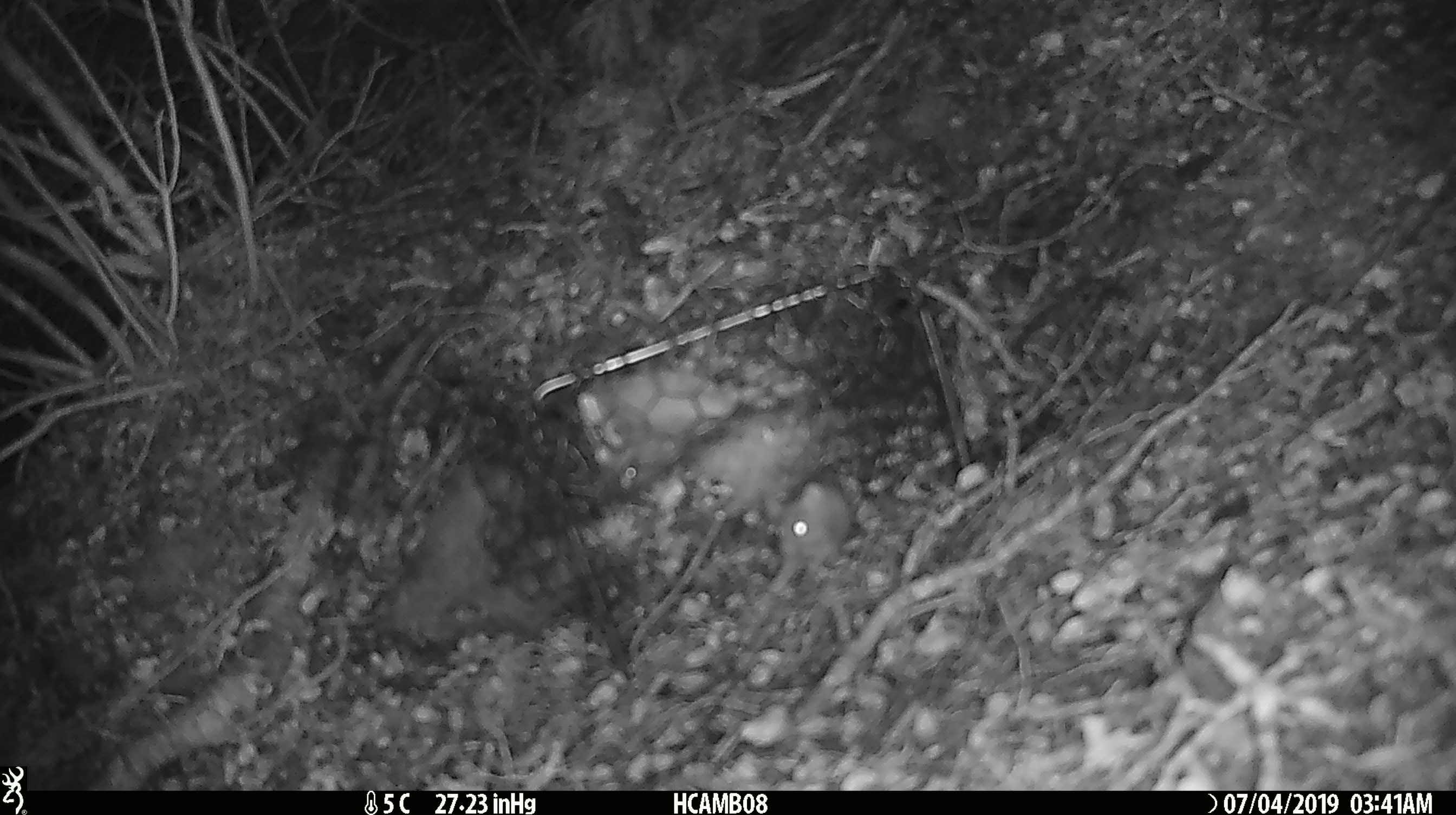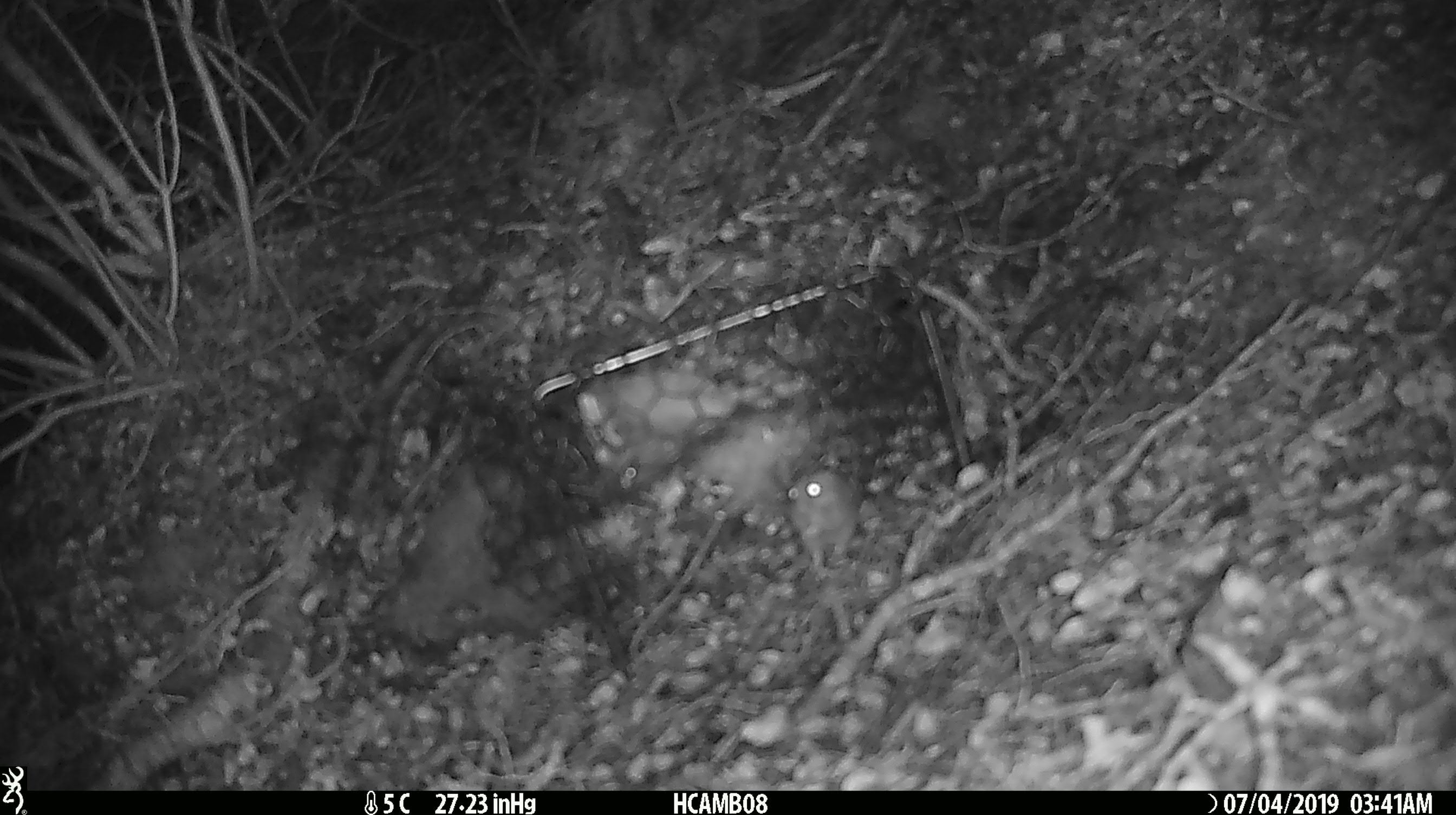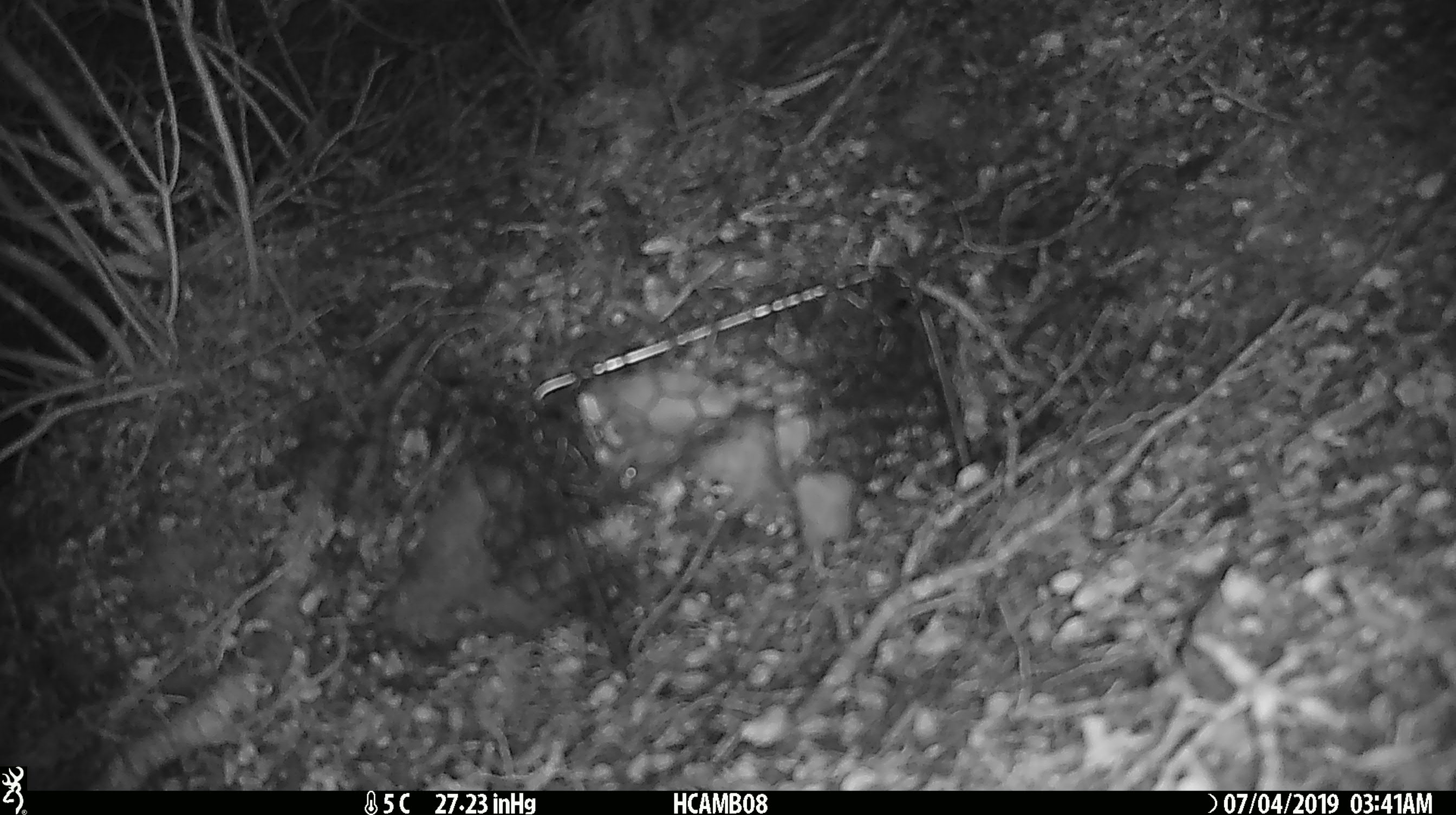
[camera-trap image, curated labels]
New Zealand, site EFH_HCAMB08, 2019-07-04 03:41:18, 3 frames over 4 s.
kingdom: Animalia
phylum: Chordata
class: Mammalia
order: Rodentia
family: Muridae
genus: Mus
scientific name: Mus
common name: mouse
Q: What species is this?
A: Mouse (Mus).